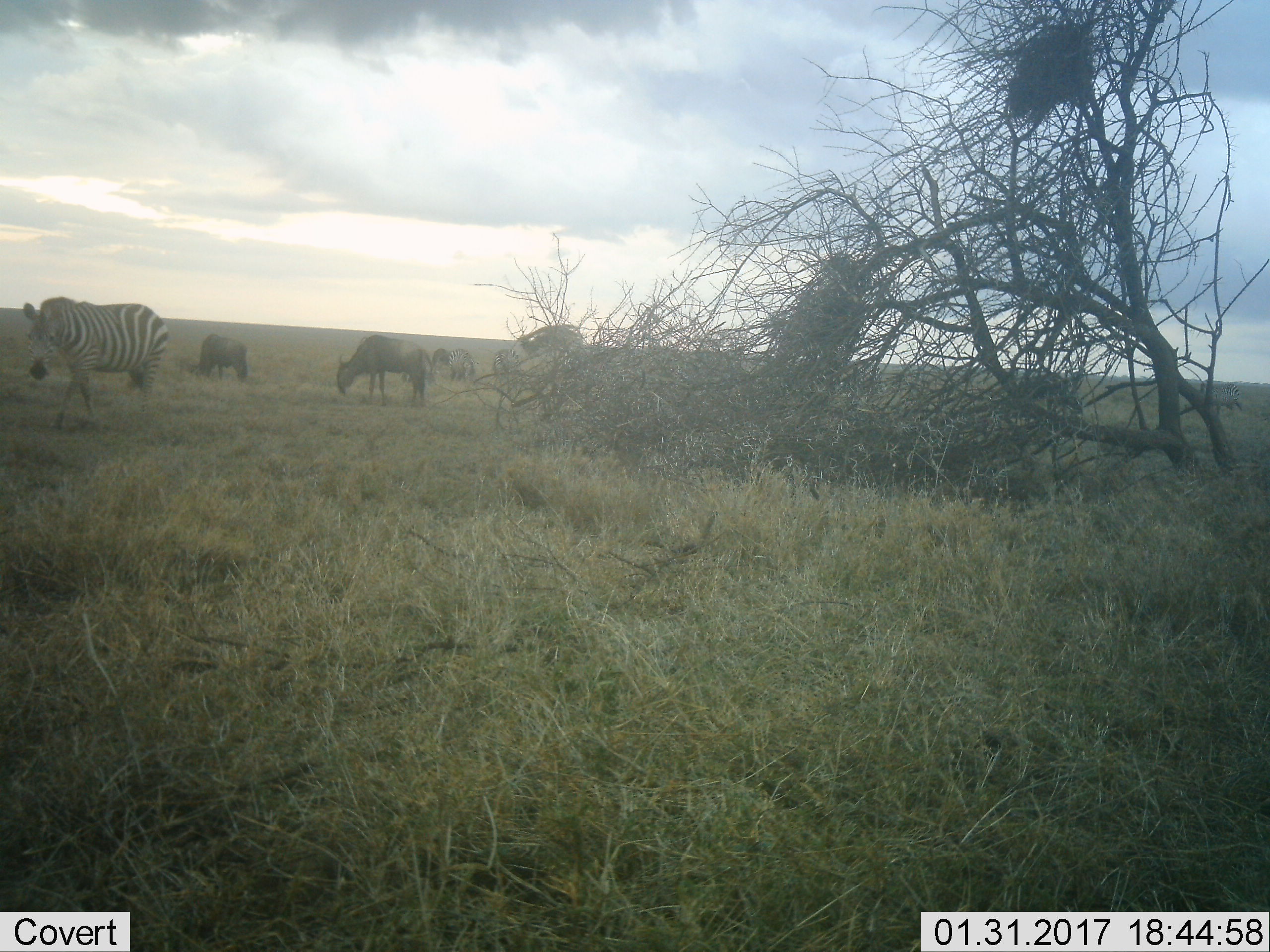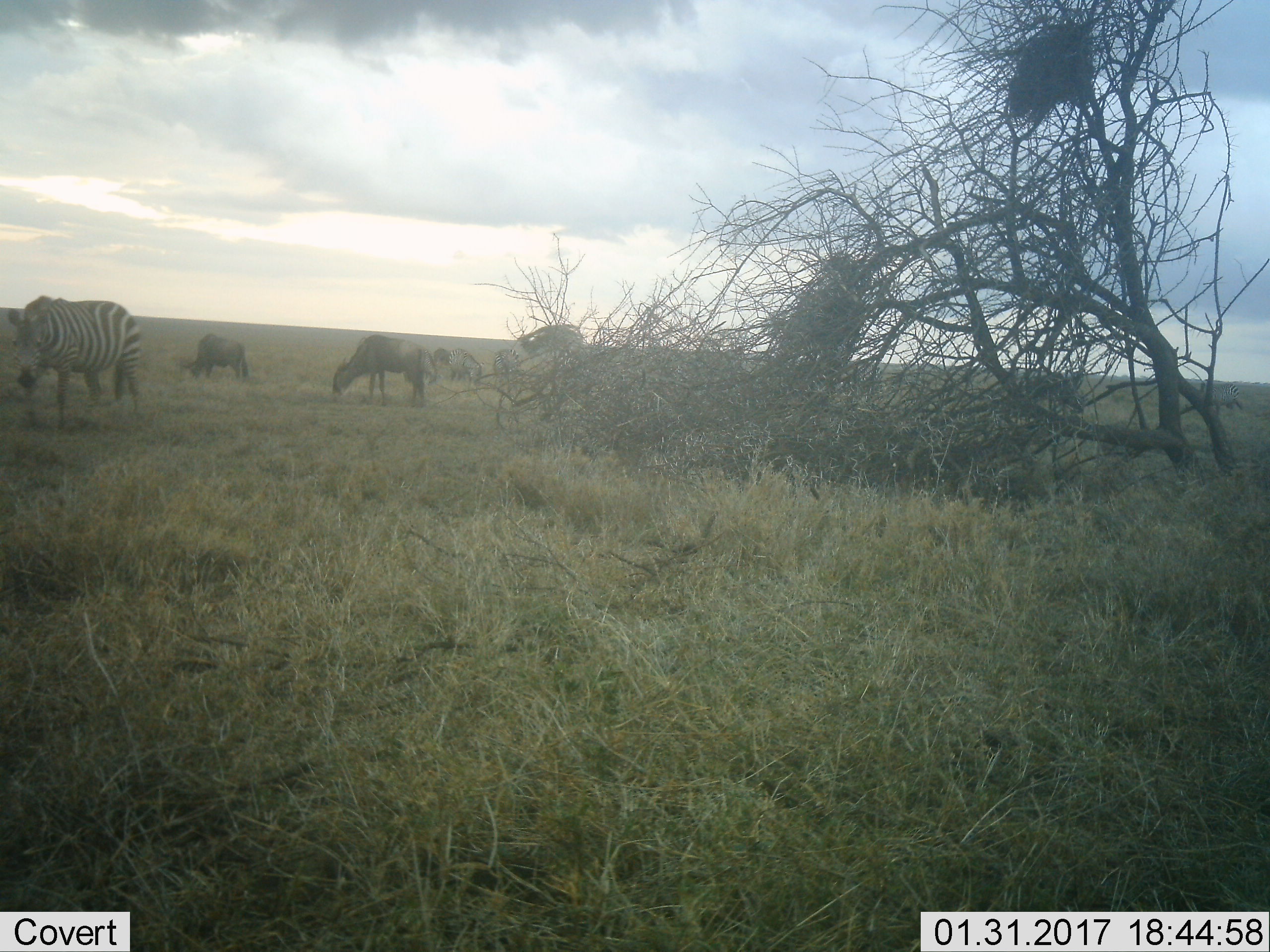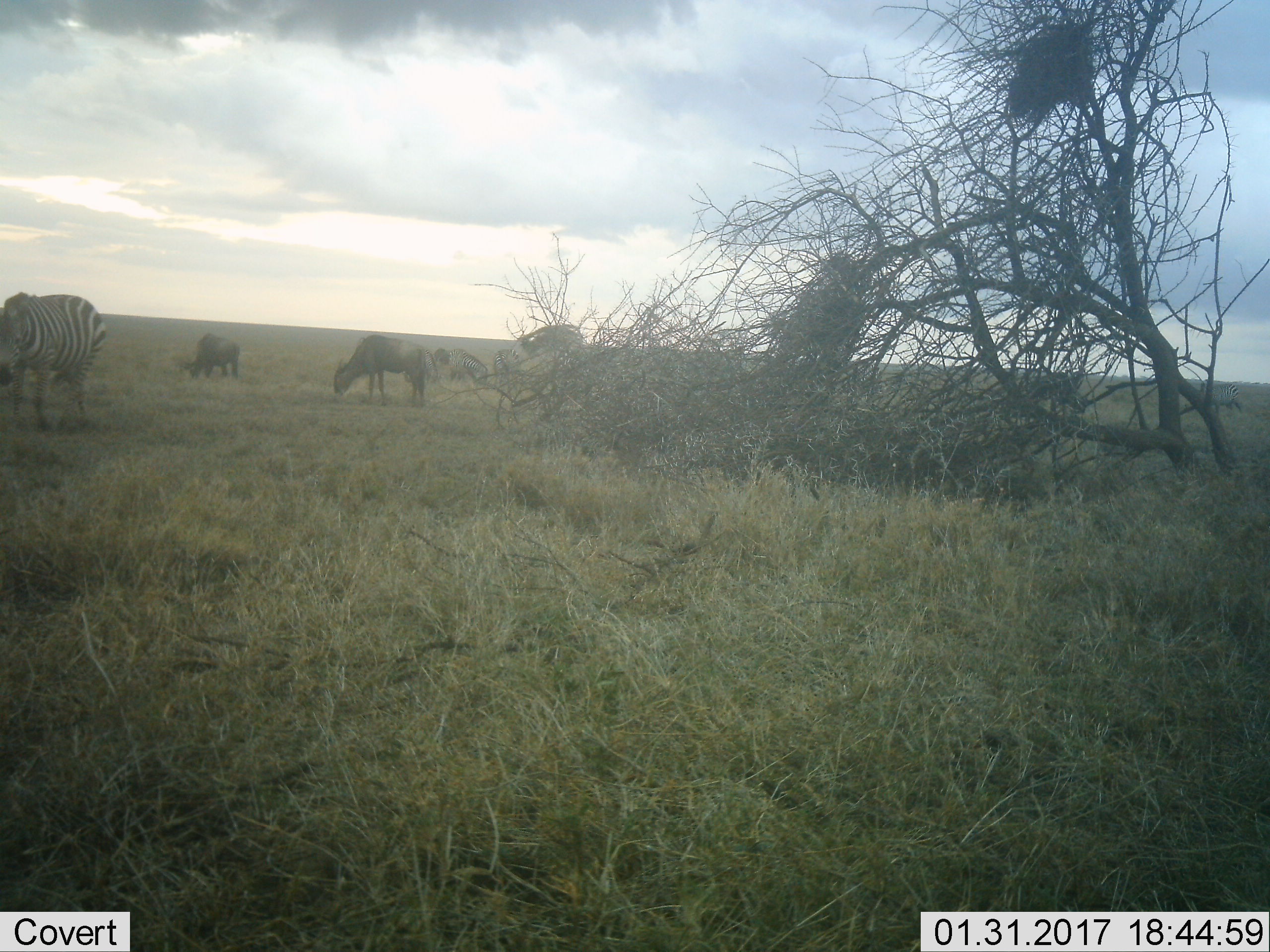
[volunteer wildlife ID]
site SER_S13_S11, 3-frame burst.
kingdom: Animalia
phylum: Chordata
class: Mammalia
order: Artiodactyla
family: Bovidae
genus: Connochaetes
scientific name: Connochaetes taurinus taurinus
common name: blue wildebeest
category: wildebeestblue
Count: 3.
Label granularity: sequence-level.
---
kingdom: Animalia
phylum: Chordata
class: Mammalia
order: Perissodactyla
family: Equidae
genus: Equus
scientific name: Equus quagga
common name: plains zebra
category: zebraplains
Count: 3.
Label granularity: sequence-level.